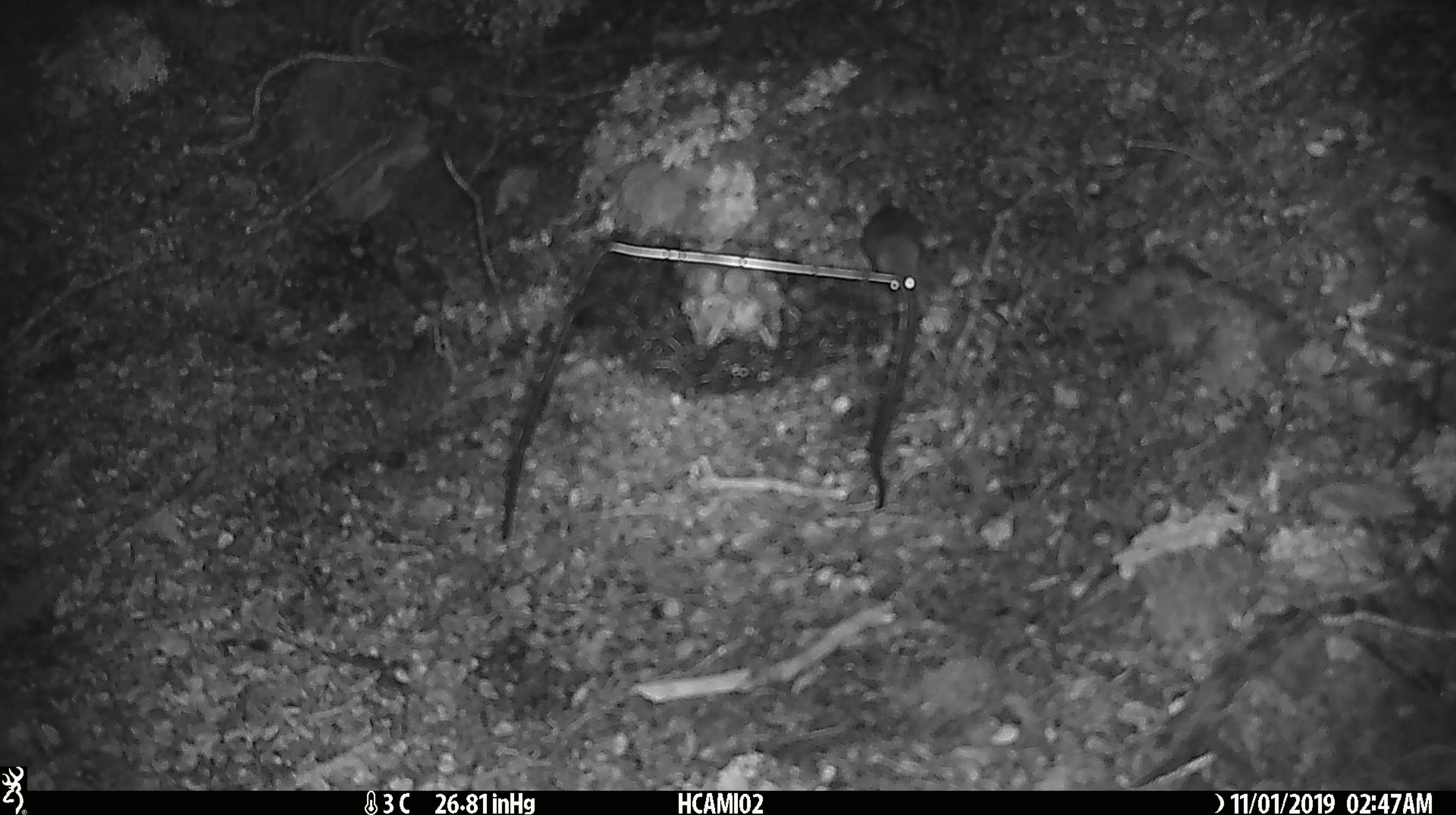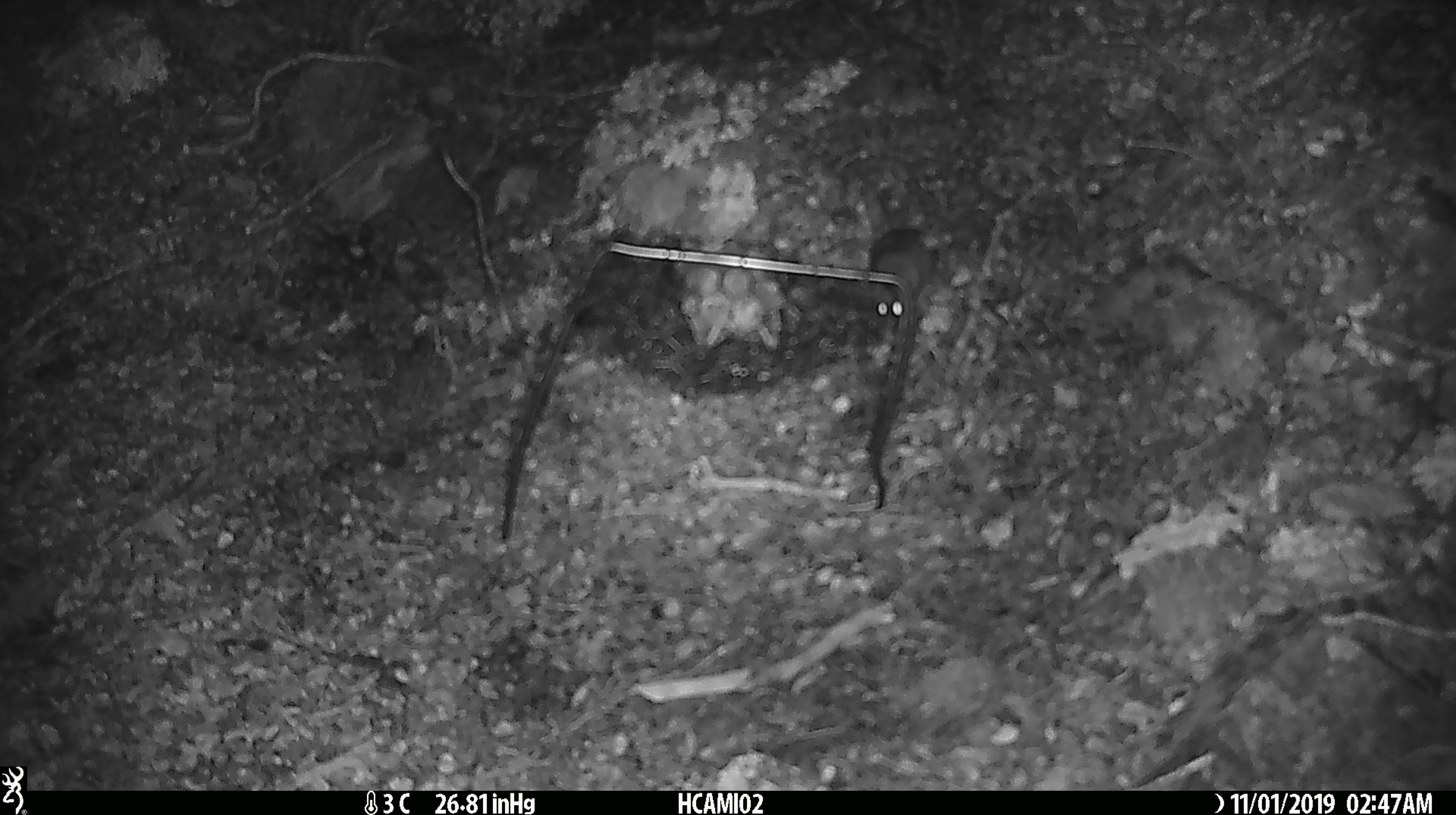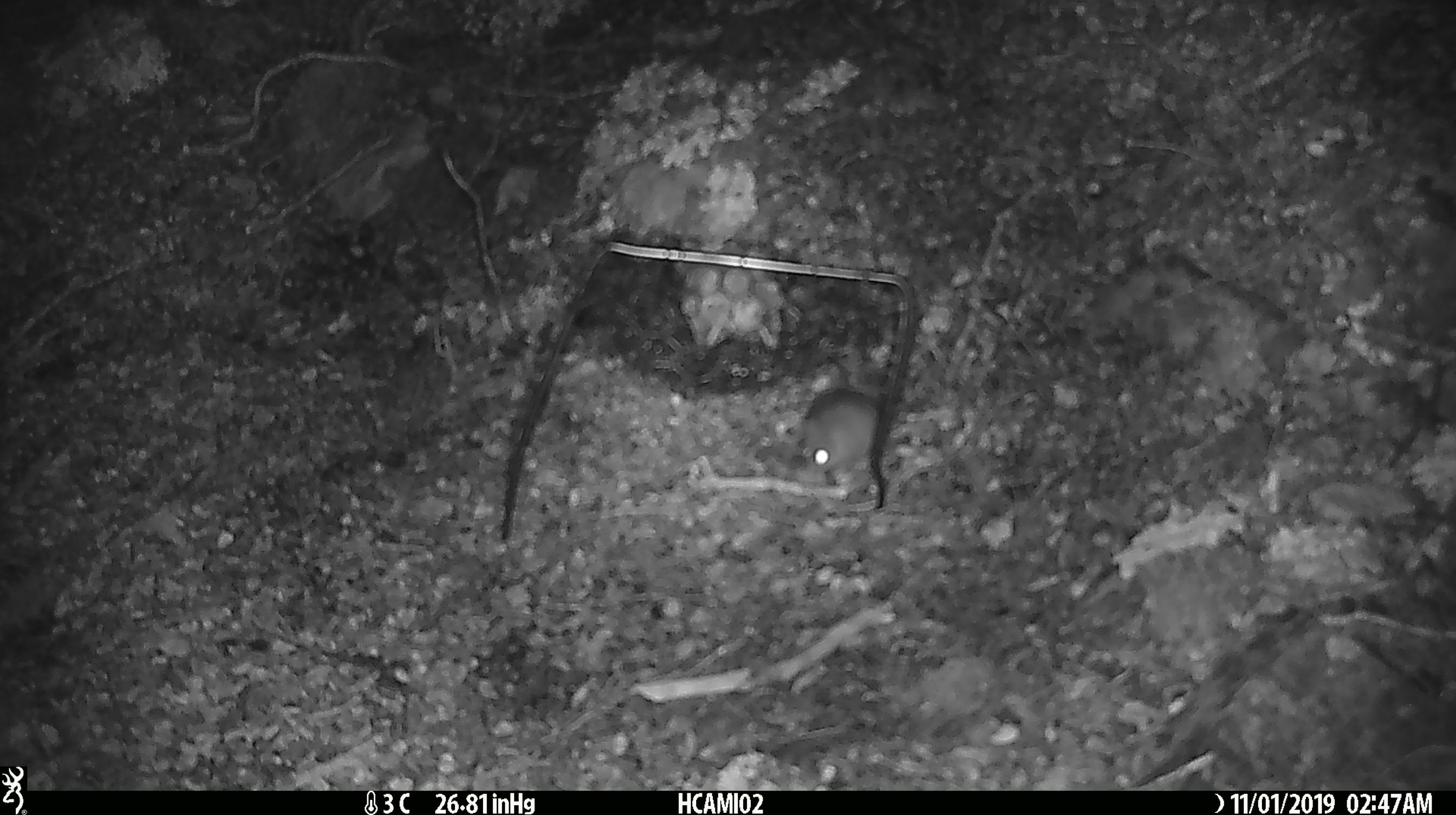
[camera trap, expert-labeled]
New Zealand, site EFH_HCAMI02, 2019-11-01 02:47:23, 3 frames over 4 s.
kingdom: Animalia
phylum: Chordata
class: Mammalia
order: Rodentia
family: Muridae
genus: Mus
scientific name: Mus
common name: mouse